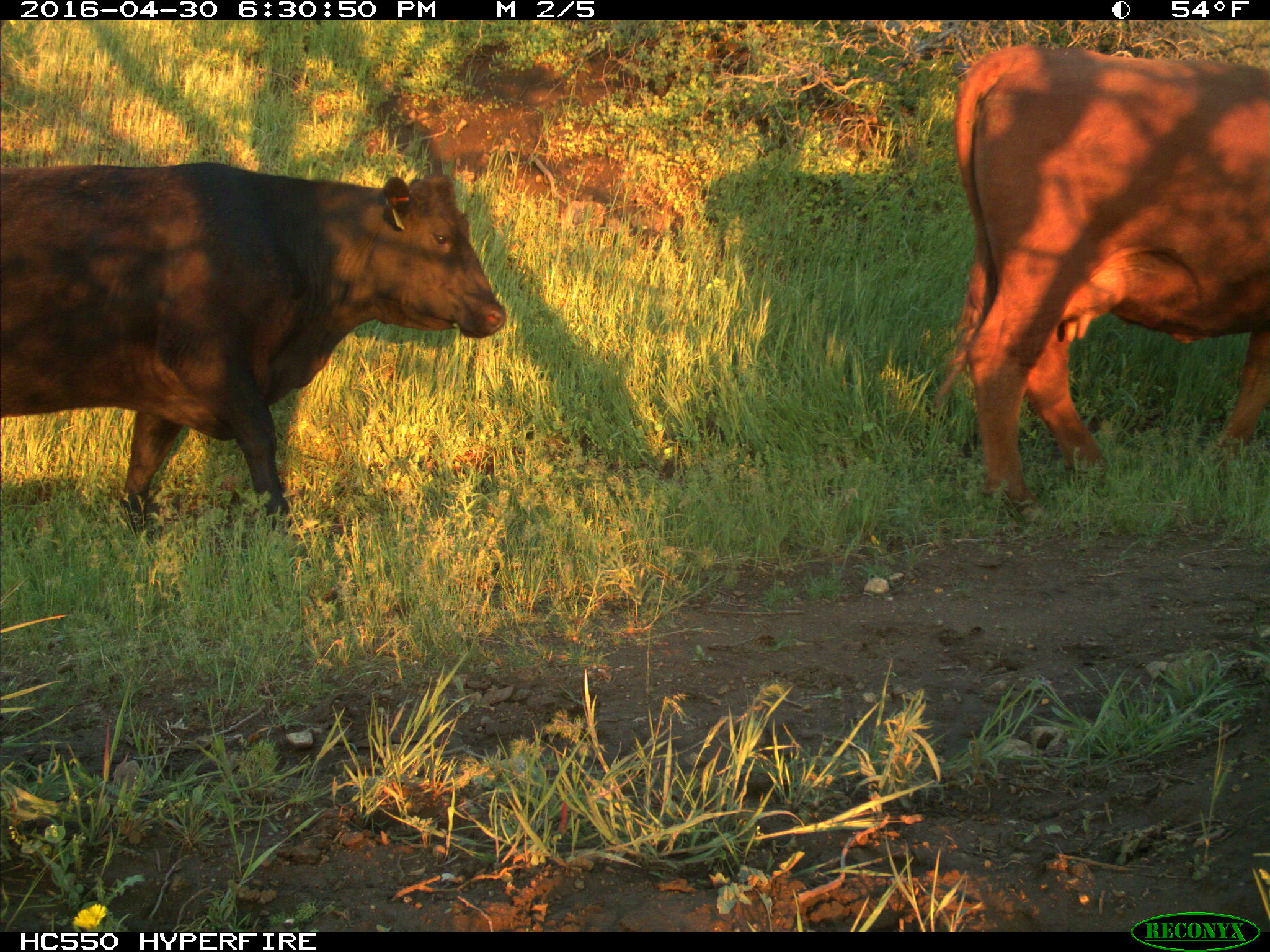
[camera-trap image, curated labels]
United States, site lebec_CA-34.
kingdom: Animalia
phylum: Chordata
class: Mammalia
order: Artiodactyla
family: Bovidae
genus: Bos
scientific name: Bos taurus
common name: domestic cow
Bos taurus (domestic cow).